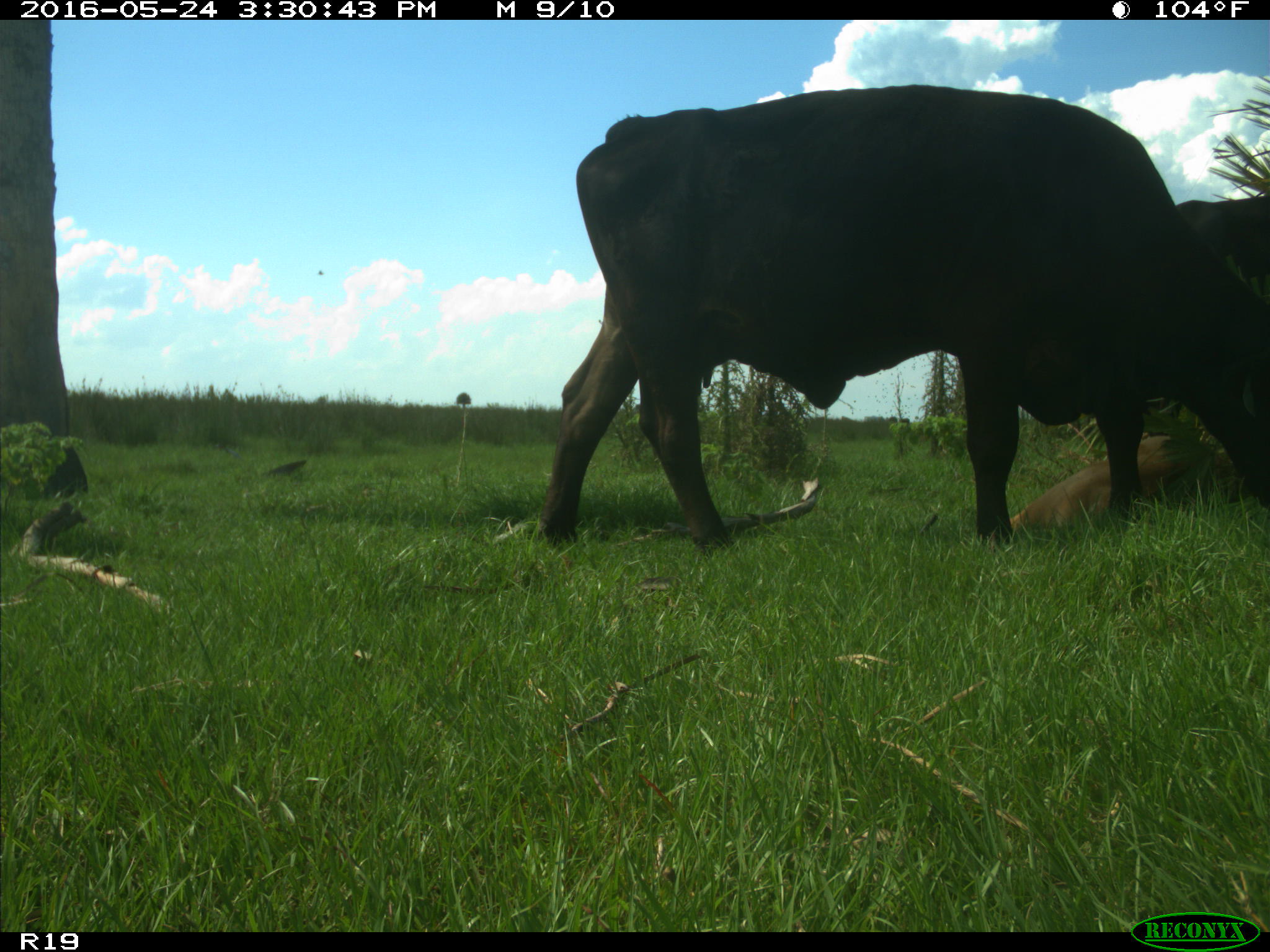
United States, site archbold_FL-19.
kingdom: Animalia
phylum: Chordata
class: Mammalia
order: Artiodactyla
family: Bovidae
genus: Bos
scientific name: Bos taurus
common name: domestic cow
Bos taurus (domestic cow).